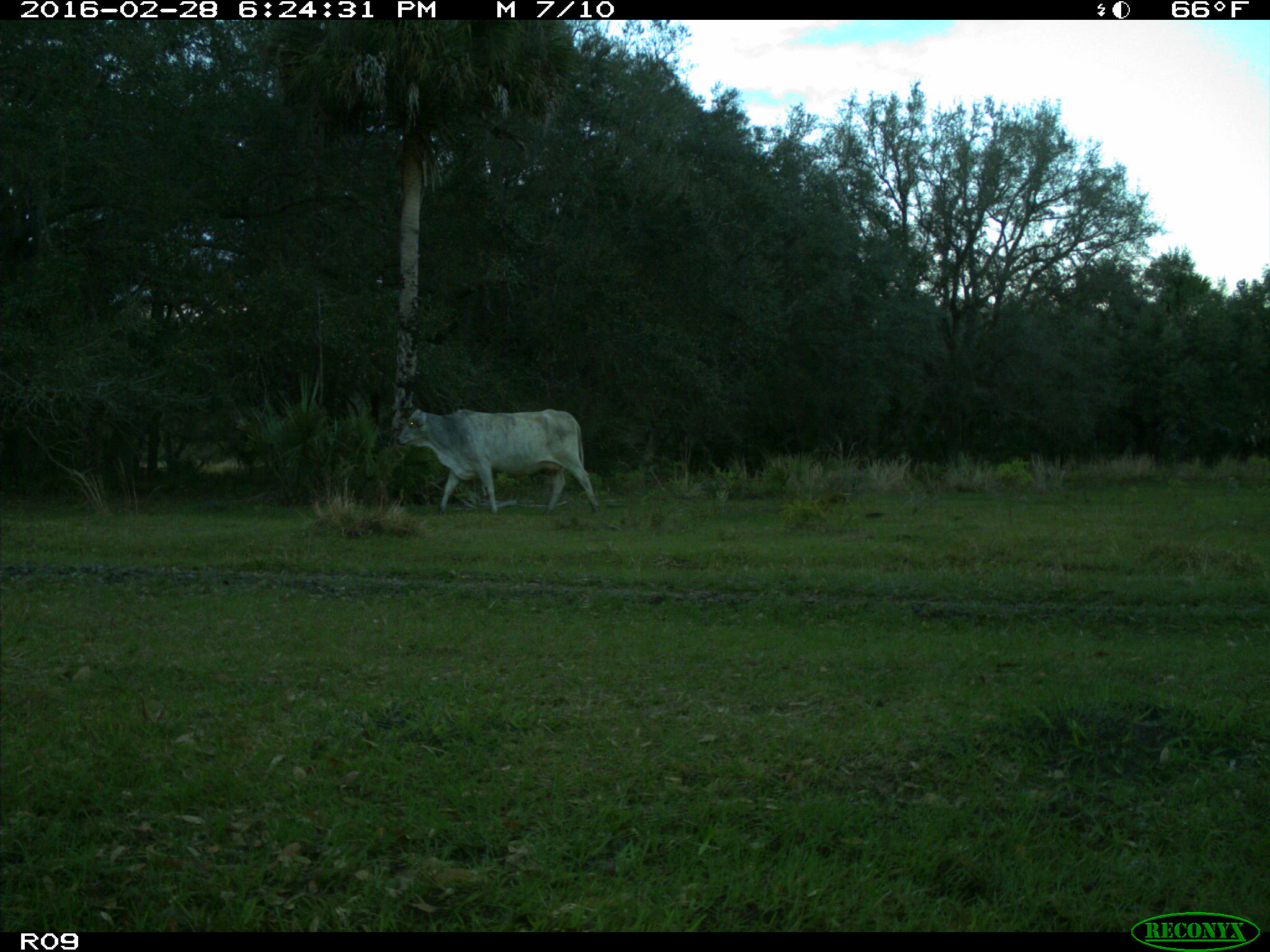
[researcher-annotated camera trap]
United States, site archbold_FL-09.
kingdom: Animalia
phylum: Chordata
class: Mammalia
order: Artiodactyla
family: Bovidae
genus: Bos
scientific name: Bos taurus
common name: domestic cow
Bos taurus (domestic cow).